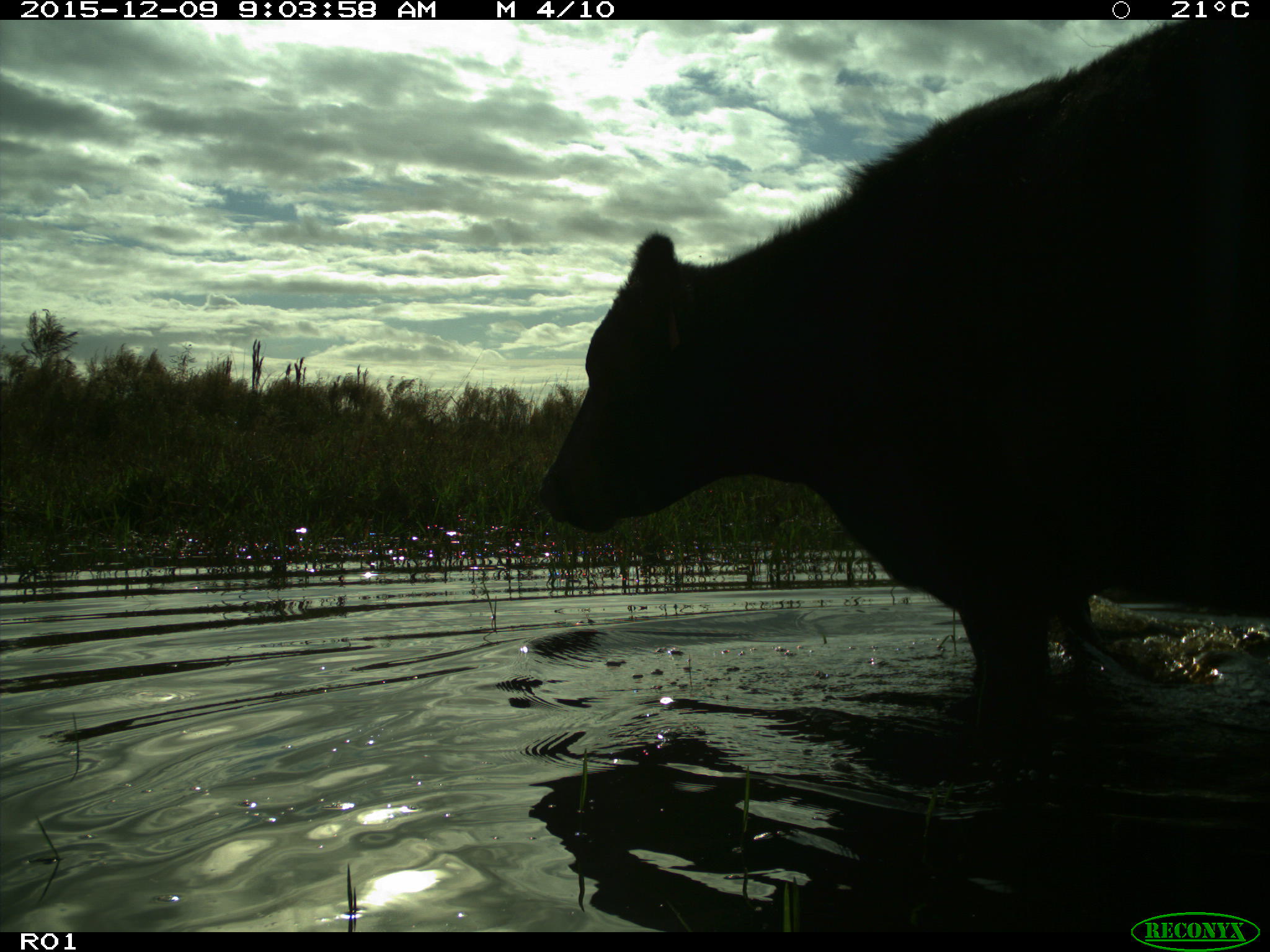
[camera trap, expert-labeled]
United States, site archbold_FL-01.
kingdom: Animalia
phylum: Chordata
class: Mammalia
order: Artiodactyla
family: Bovidae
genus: Bos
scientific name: Bos taurus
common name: domestic cow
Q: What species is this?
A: Bos taurus (domestic cow).